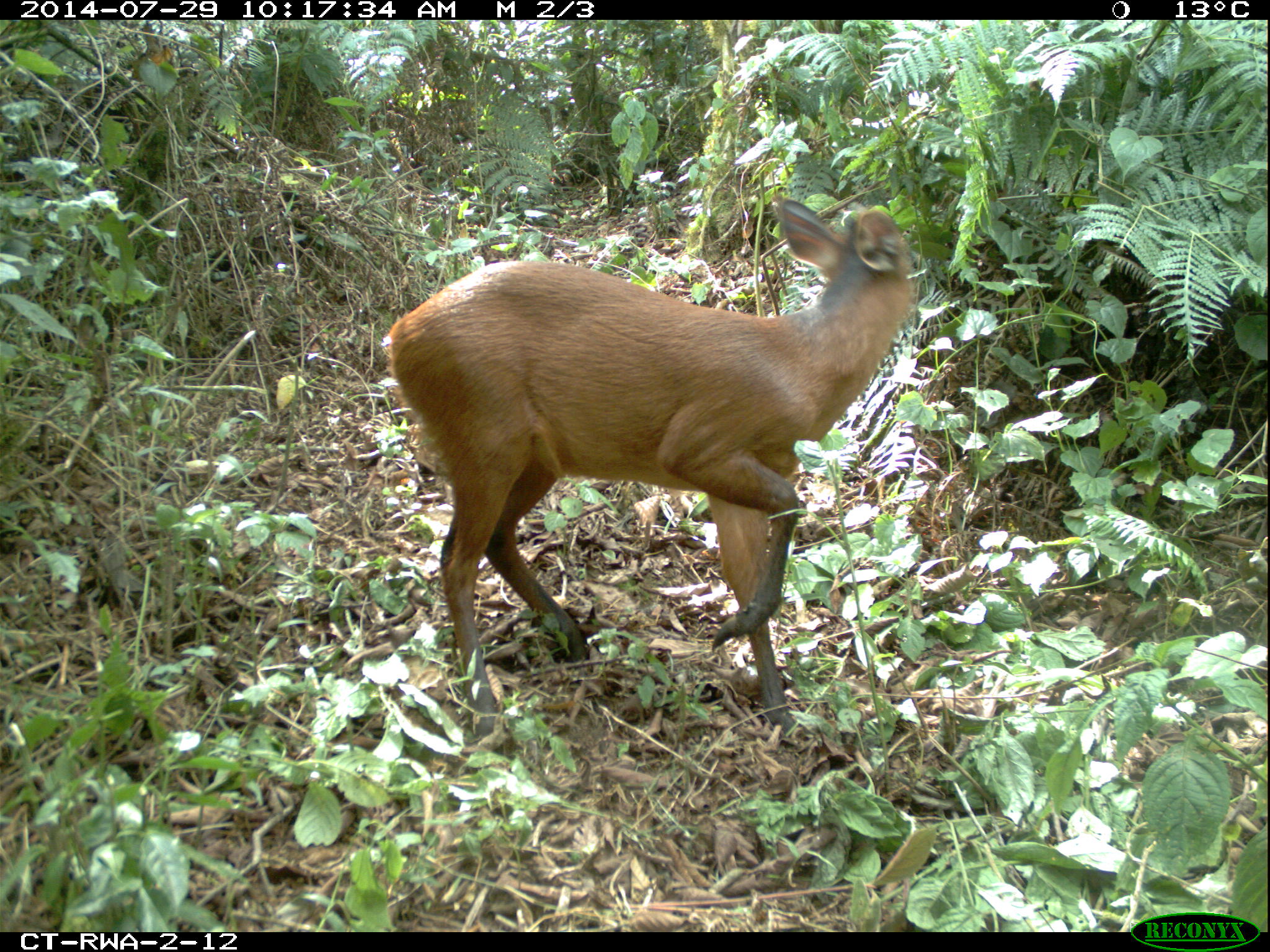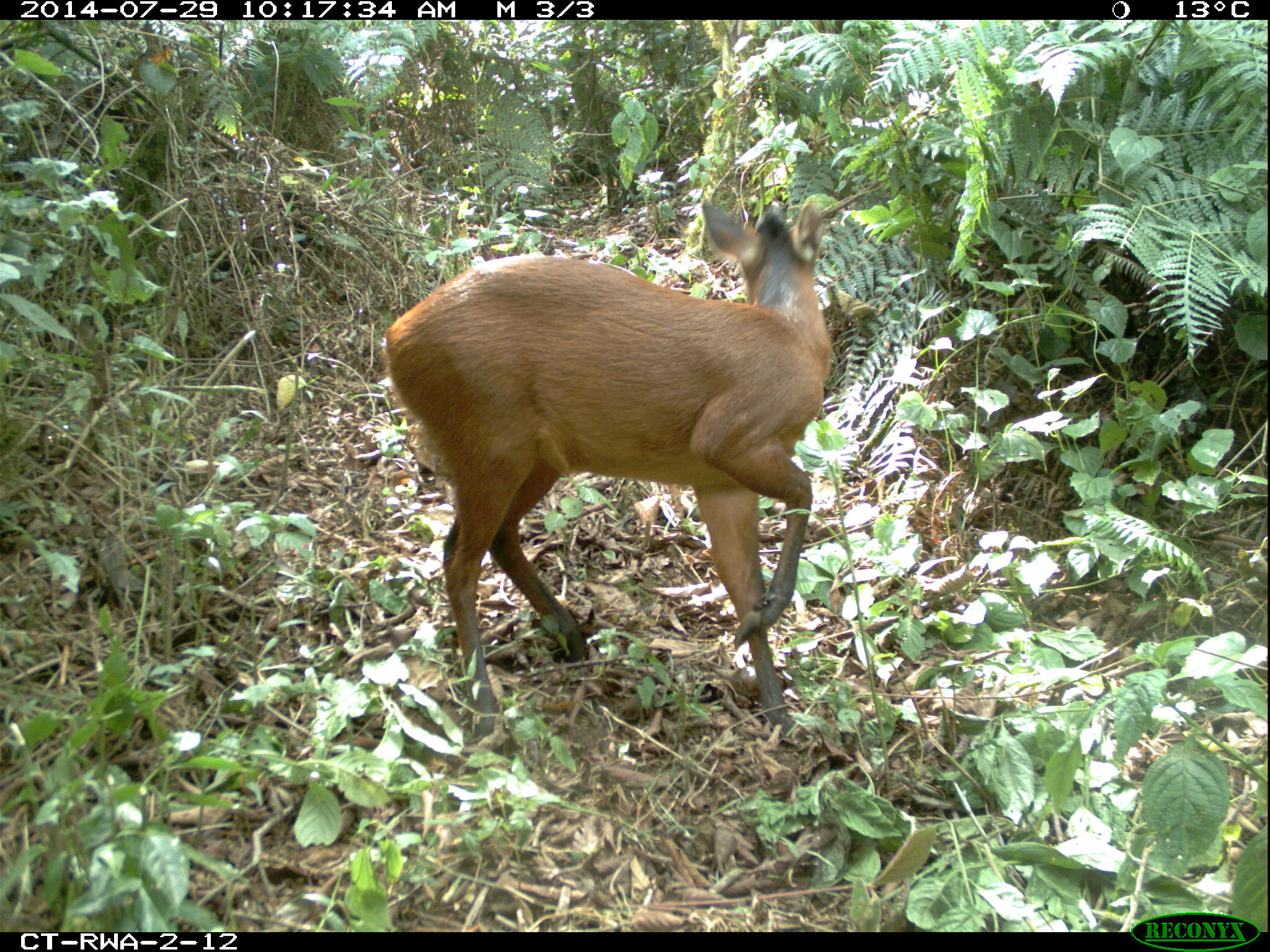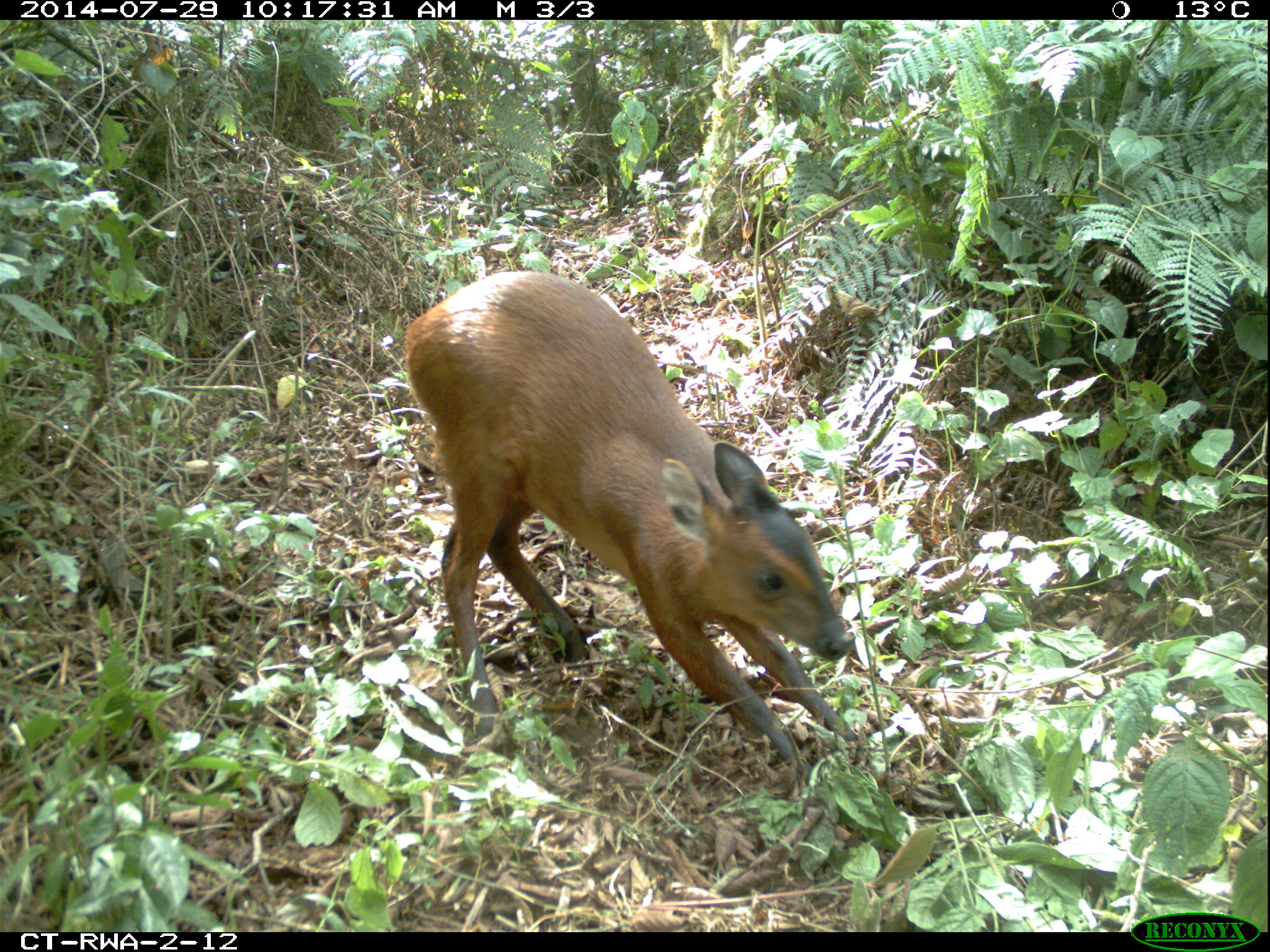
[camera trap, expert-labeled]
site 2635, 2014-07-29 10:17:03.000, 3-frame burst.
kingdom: Animalia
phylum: Chordata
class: Mammalia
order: Artiodactyla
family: Bovidae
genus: Cephalophus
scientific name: Cephalophus nigrifrons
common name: black-fronted duiker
Cephalophus nigrifrons (black-fronted duiker), count 1.